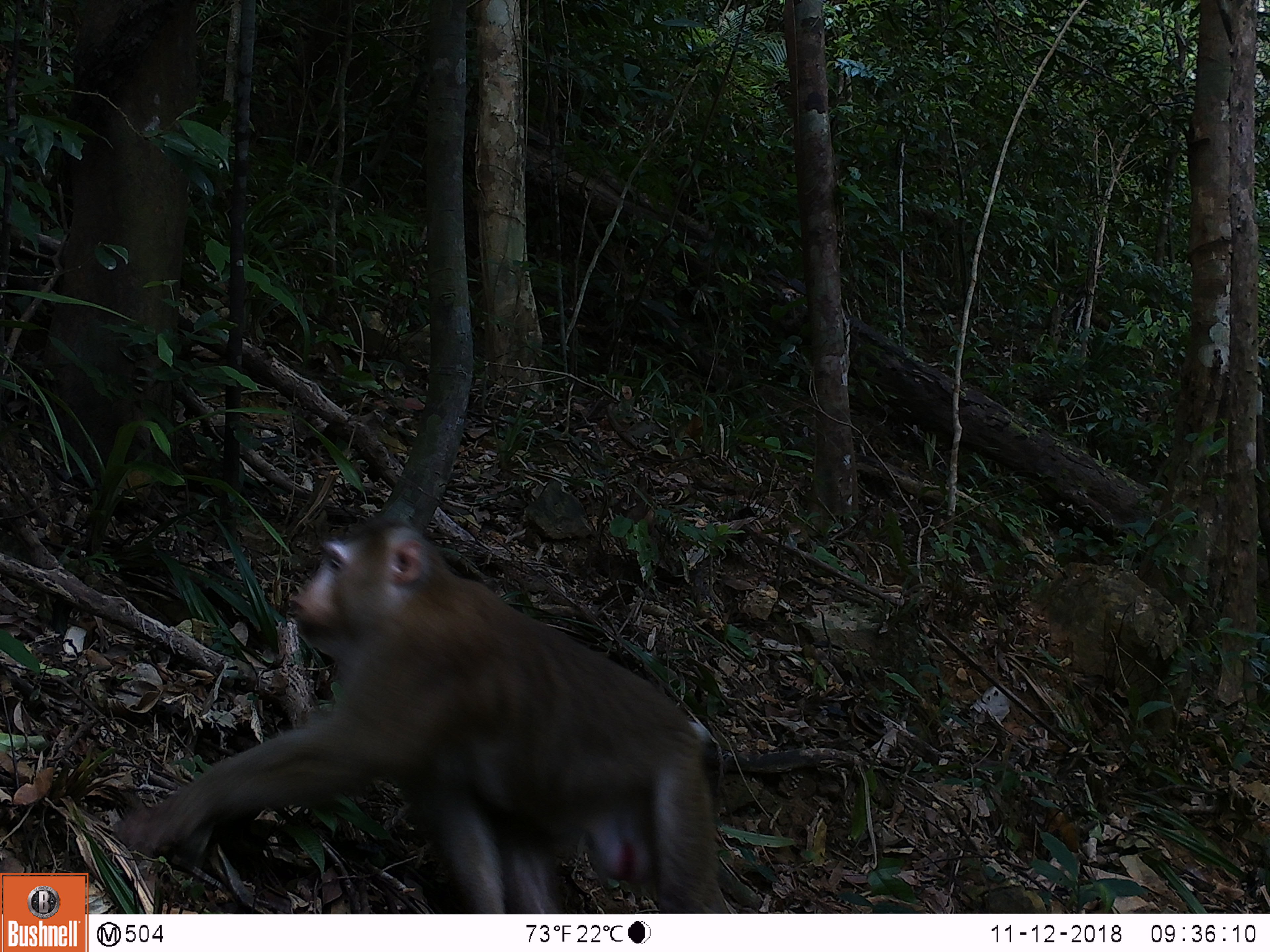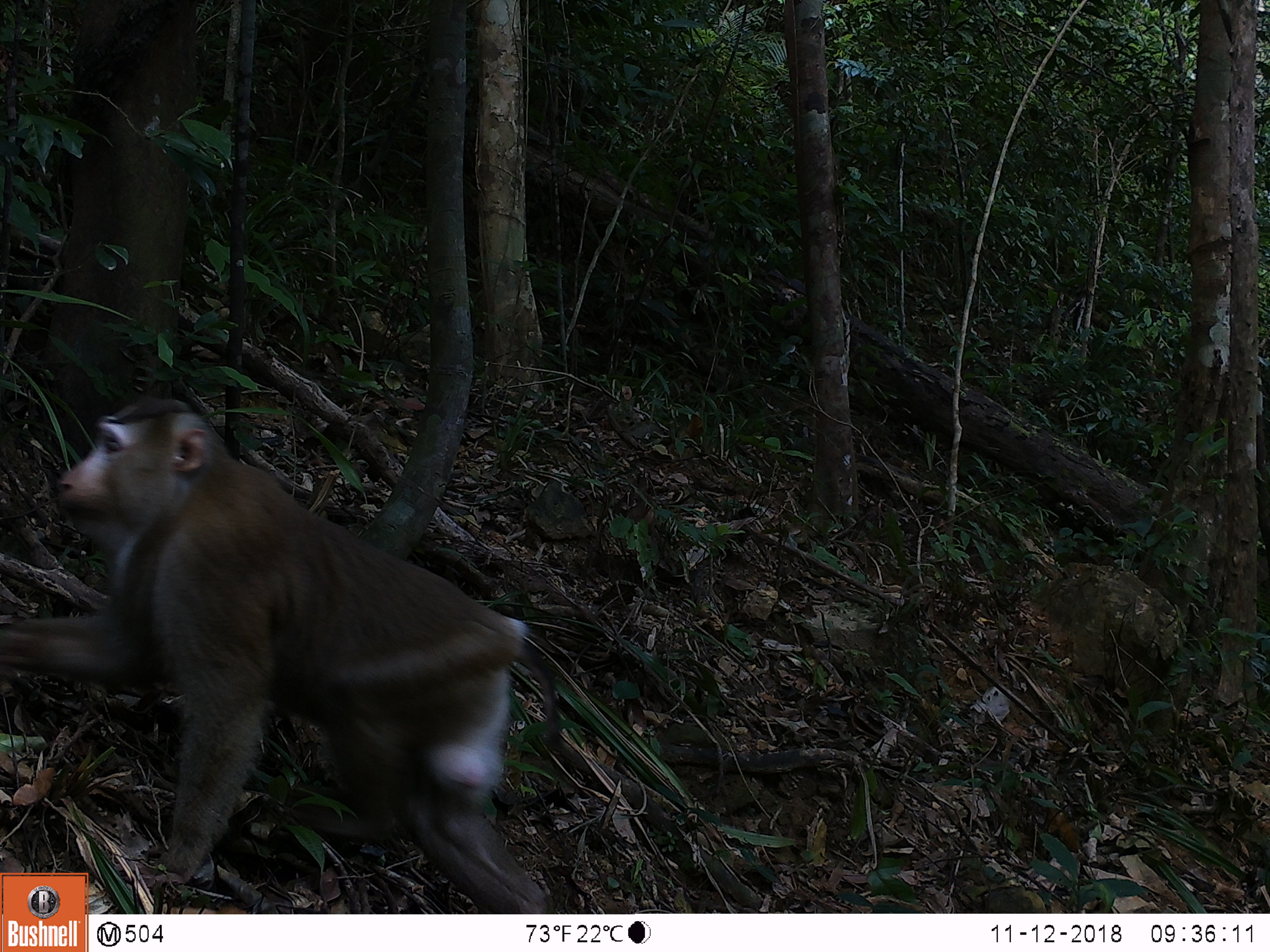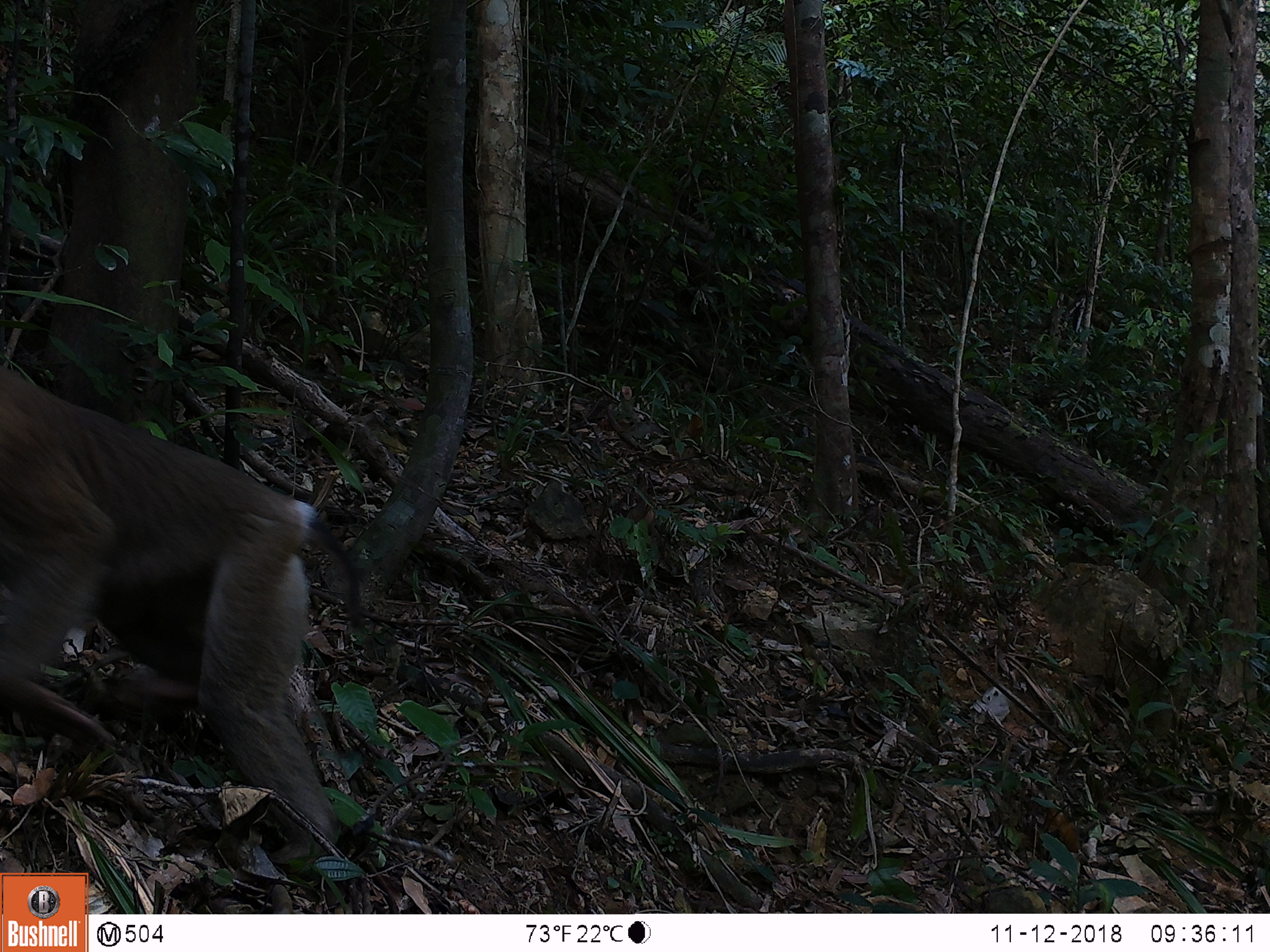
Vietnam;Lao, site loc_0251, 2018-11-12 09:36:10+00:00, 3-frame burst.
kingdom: Animalia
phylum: Chordata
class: Mammalia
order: Primates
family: Cercopithecidae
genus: Macaca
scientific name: Macaca nemestrina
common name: pig-tailed macaque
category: pig tailed macaque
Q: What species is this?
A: Pig tailed macaque (pig-tailed macaque) (Macaca nemestrina).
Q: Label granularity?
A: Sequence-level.